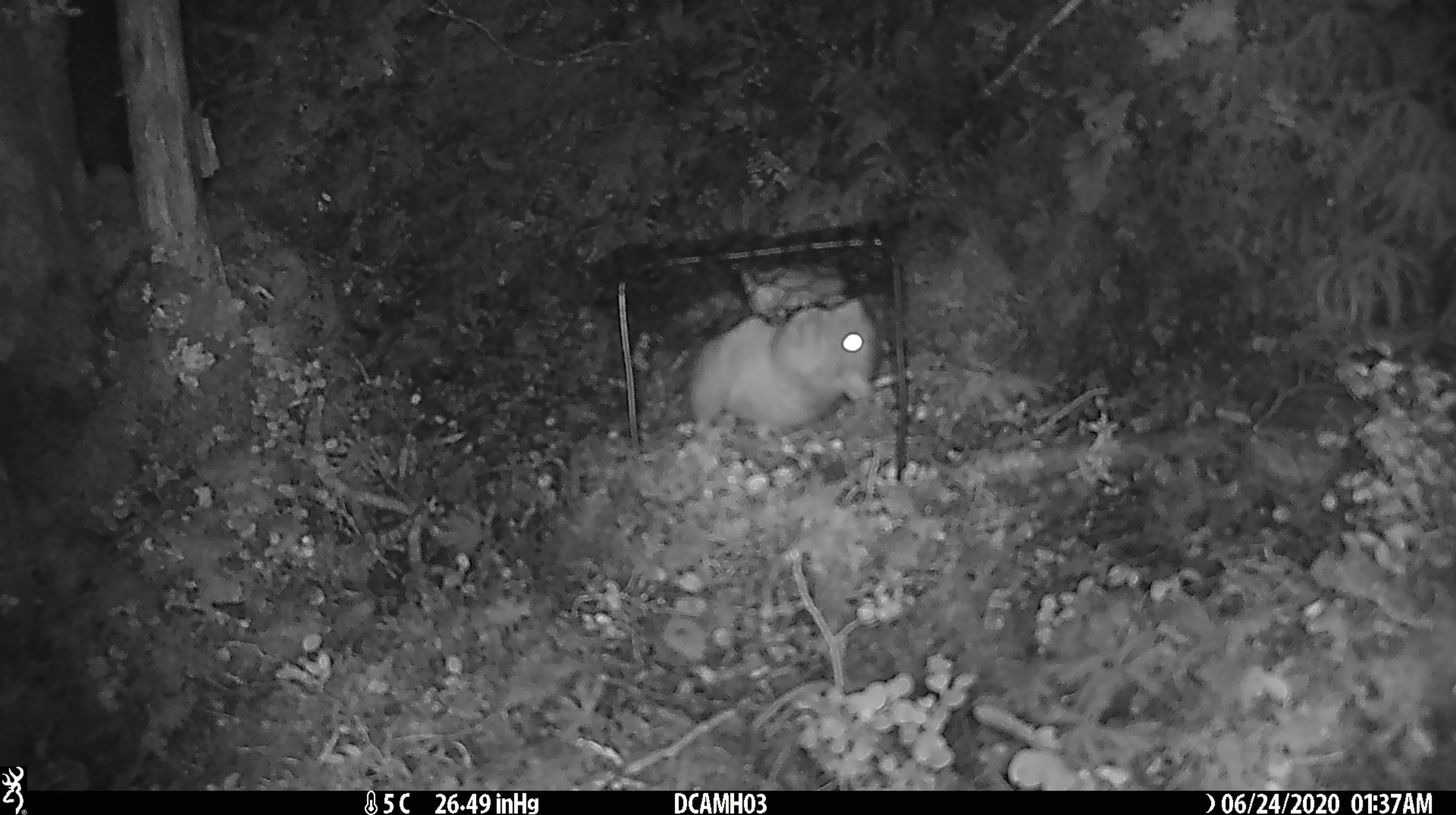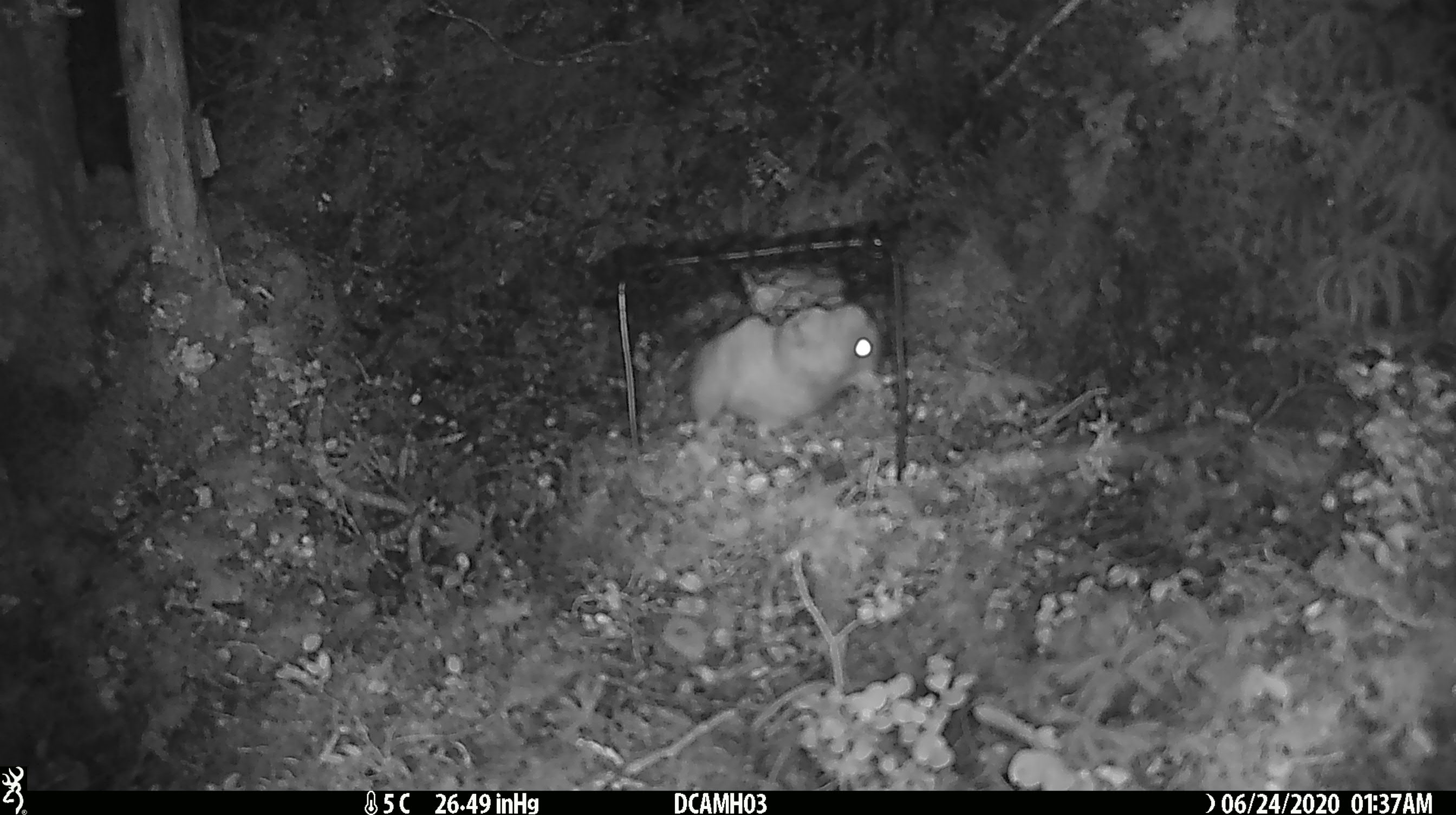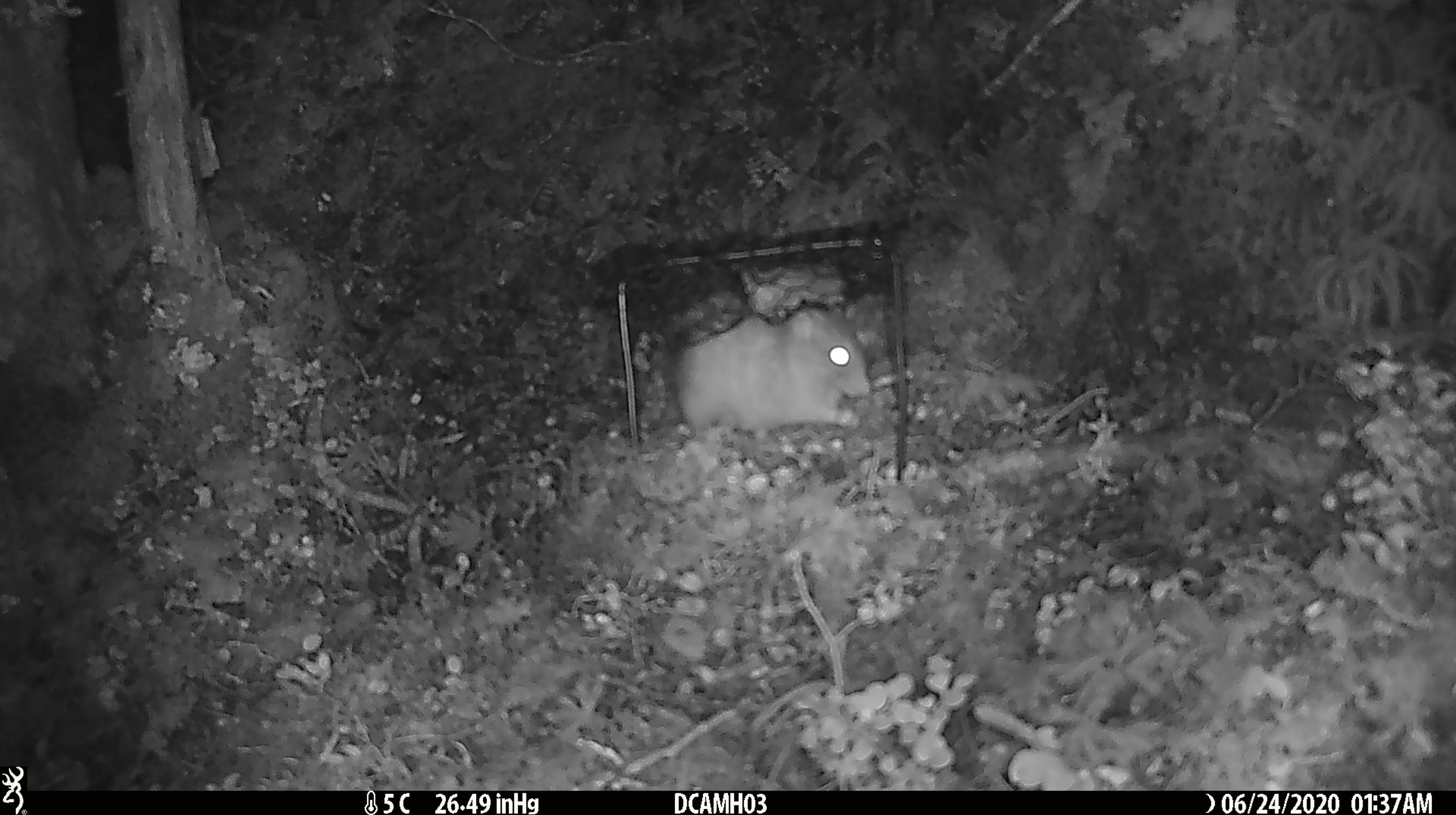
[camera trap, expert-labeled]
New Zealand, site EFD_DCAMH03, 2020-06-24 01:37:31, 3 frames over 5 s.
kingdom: Animalia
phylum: Chordata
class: Mammalia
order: Rodentia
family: Muridae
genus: Rattus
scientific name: Rattus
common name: rat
Rat (Rattus).